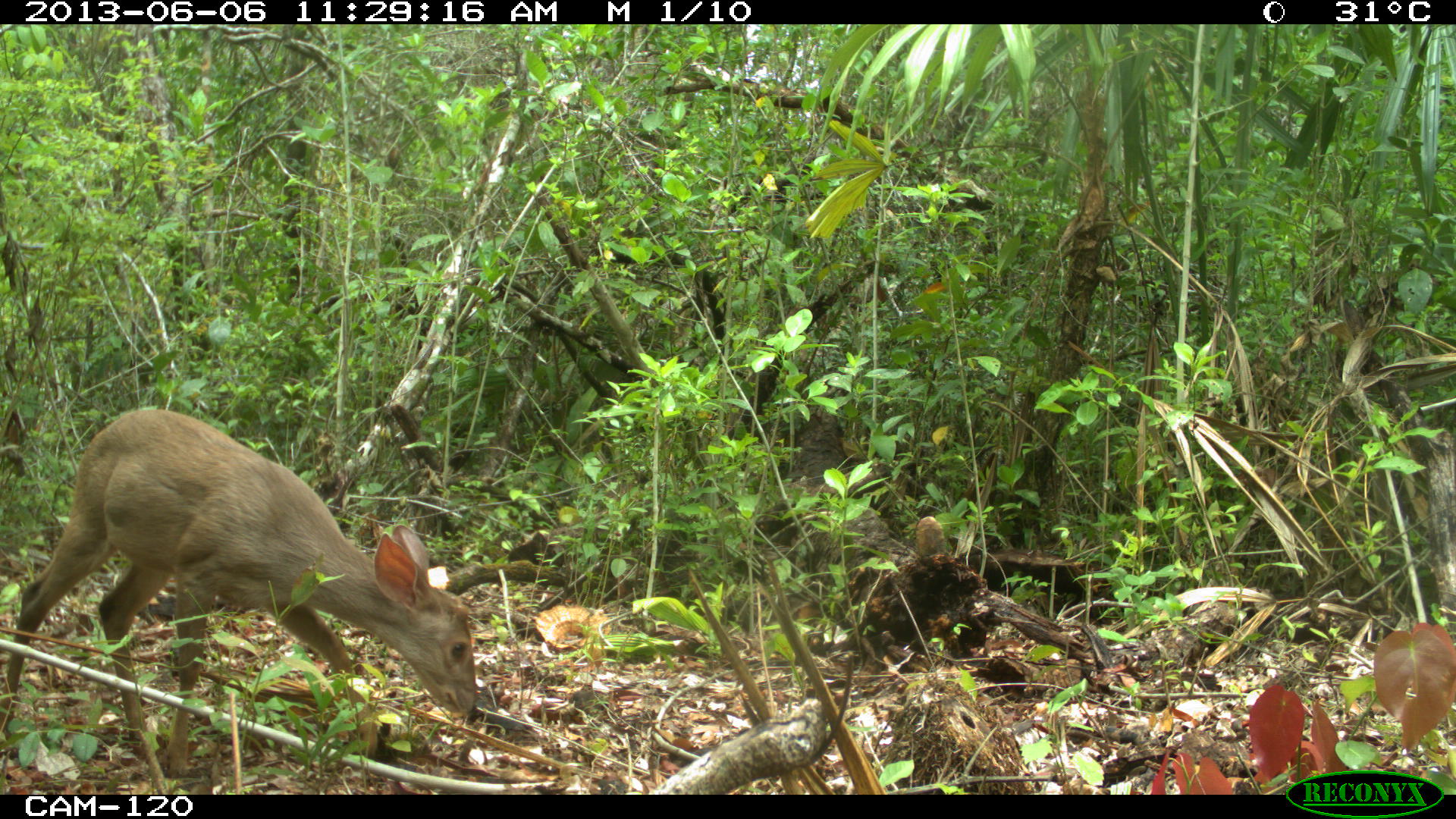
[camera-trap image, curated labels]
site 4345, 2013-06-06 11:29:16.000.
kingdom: Animalia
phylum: Chordata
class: Mammalia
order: Artiodactyla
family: Cervidae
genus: Odocoileus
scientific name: Odocoileus pandora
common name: yucatán brown brocket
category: mazama pandora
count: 1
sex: female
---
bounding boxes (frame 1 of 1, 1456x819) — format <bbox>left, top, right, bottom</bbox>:
mazama pandora: <bbox>1, 406, 476, 789</bbox>